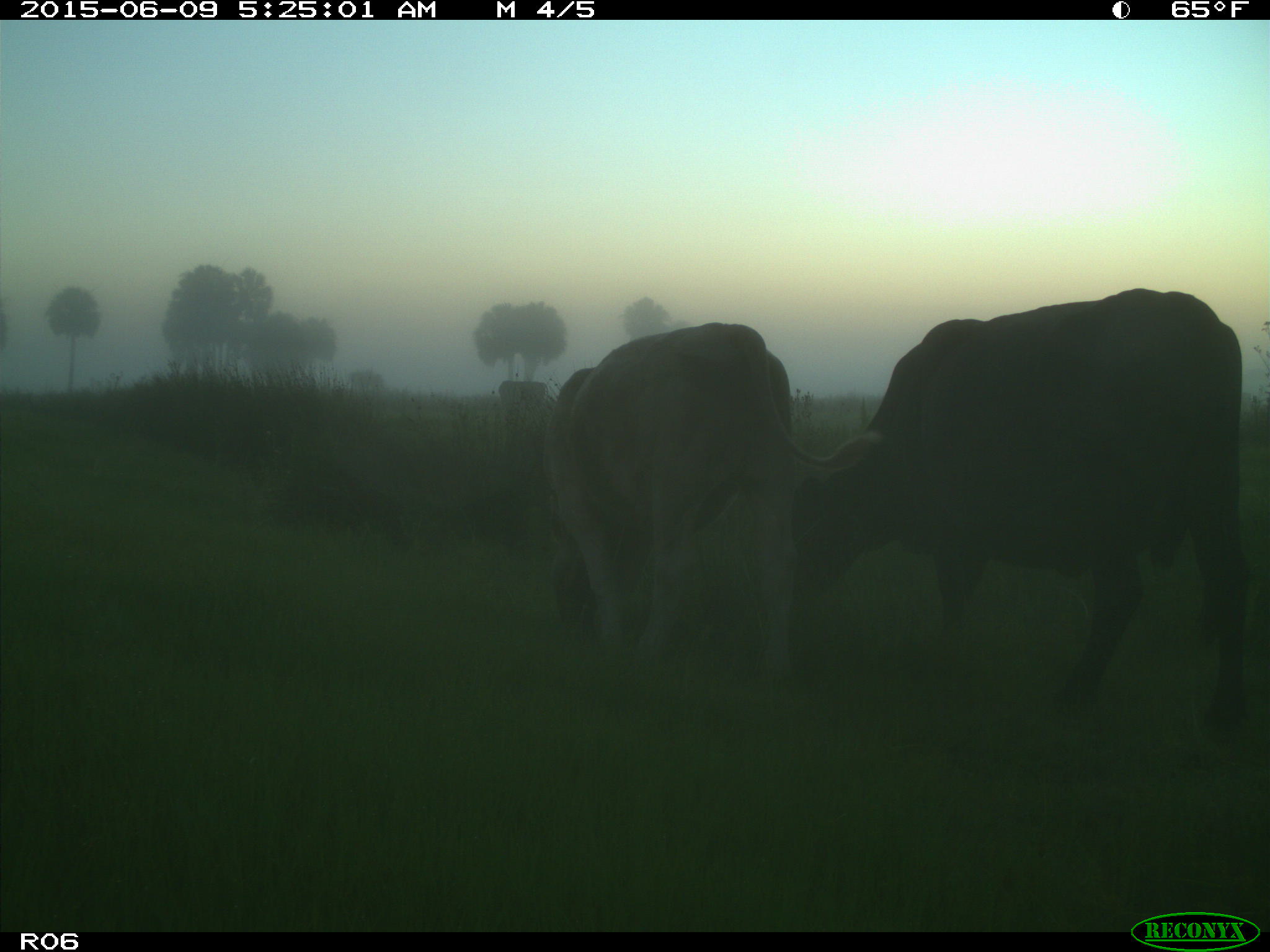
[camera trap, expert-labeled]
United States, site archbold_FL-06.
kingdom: Animalia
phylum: Chordata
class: Mammalia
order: Artiodactyla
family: Bovidae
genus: Bos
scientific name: Bos taurus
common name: domestic cow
Bos taurus (domestic cow).